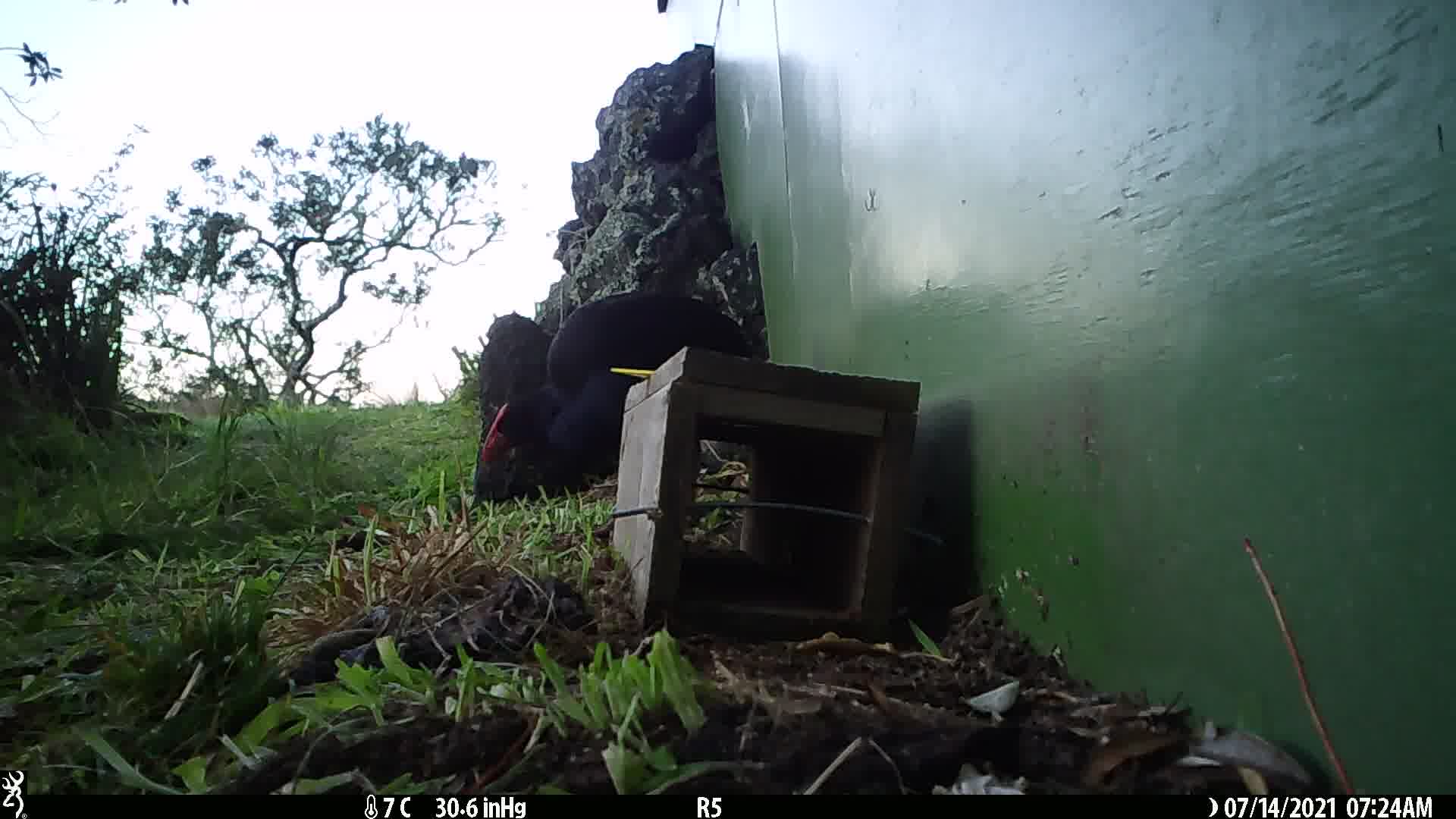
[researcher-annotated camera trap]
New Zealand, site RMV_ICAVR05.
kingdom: Animalia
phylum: Chordata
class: Aves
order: Gruiformes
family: Rallidae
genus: Porphyrio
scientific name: Porphyrio melanotus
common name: australasian swamphen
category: pukeko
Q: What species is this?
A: Pukeko (australasian swamphen) (Porphyrio melanotus).